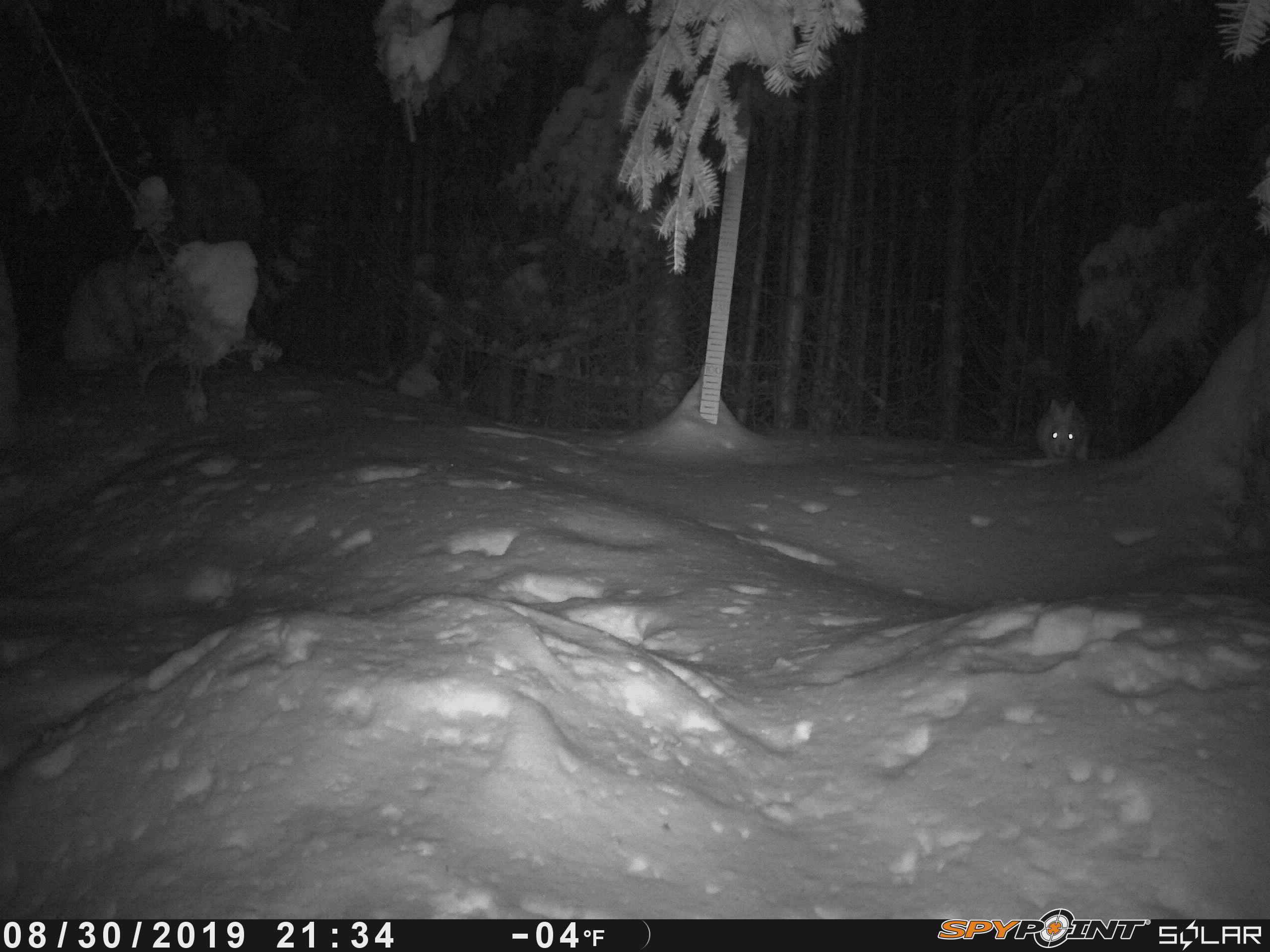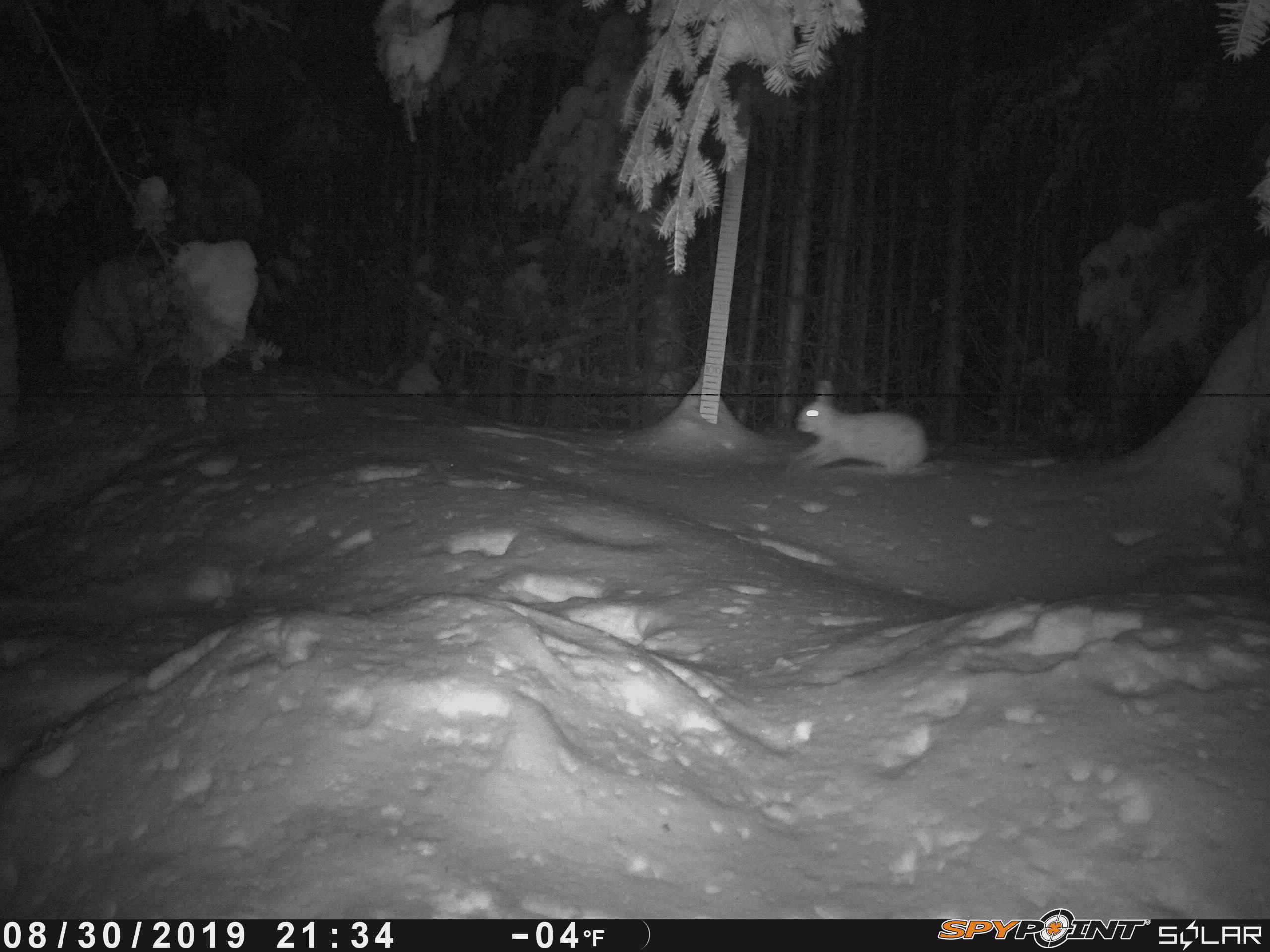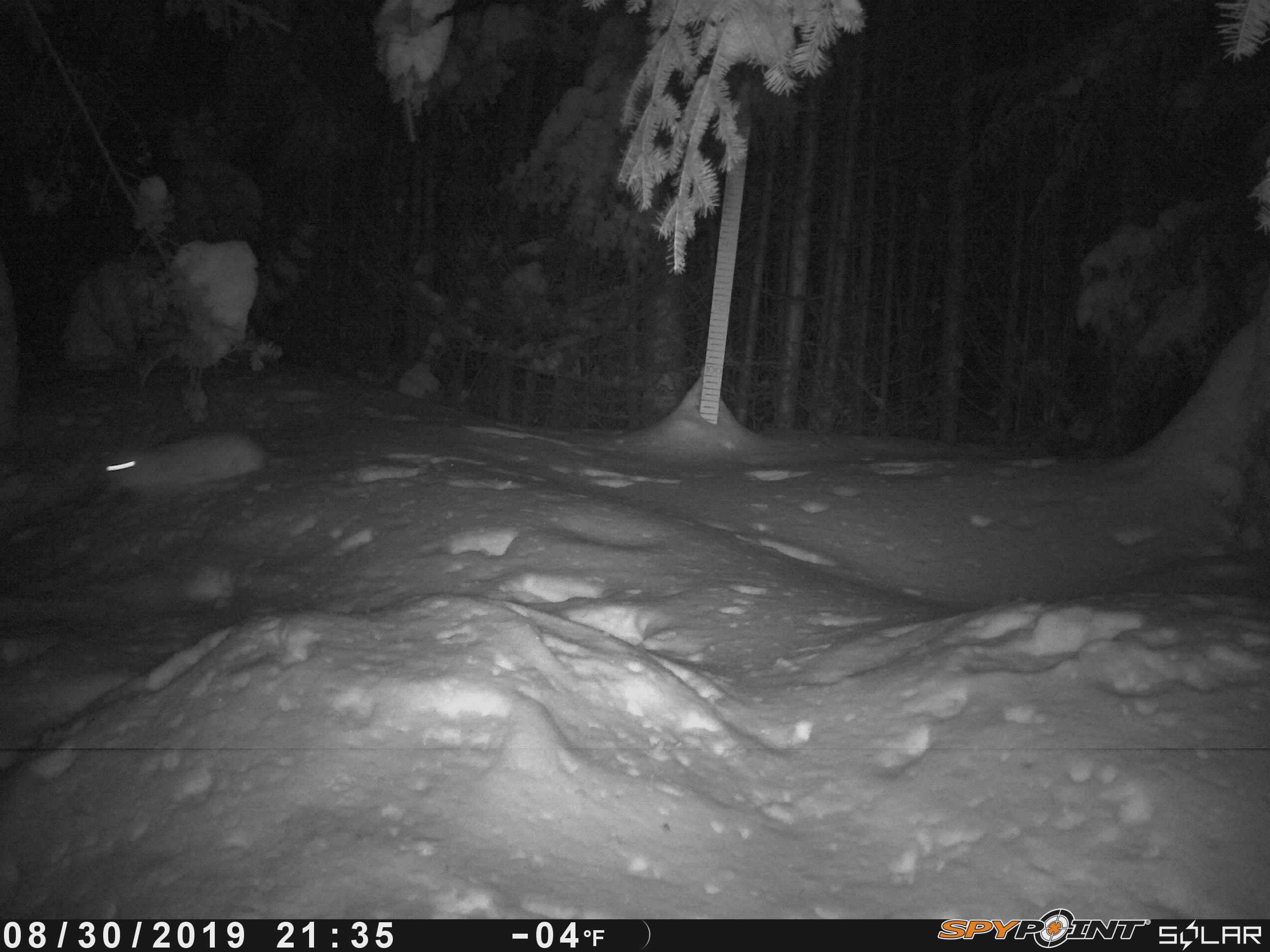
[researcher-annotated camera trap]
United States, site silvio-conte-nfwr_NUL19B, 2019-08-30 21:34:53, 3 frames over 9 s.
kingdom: Animalia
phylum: Chordata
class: Mammalia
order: Lagomorpha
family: Leporidae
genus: Lepus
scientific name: Lepus americanus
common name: snowshoe hare